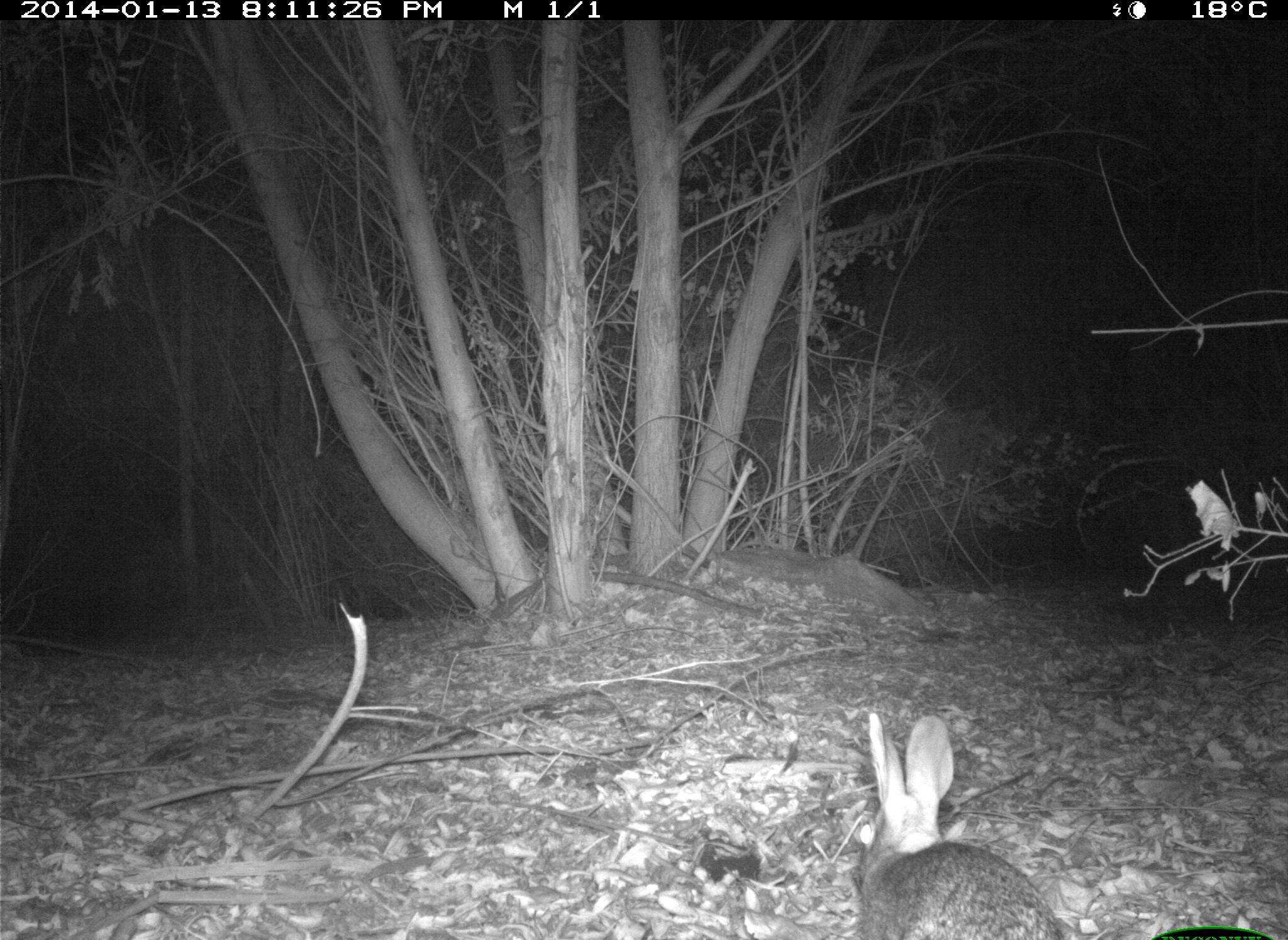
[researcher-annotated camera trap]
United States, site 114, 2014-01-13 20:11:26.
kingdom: Animalia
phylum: Chordata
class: Mammalia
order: Lagomorpha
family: Leporidae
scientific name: Leporidae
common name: rabbits and hares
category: rabbit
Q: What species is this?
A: Rabbit (rabbits and hares) (Leporidae).